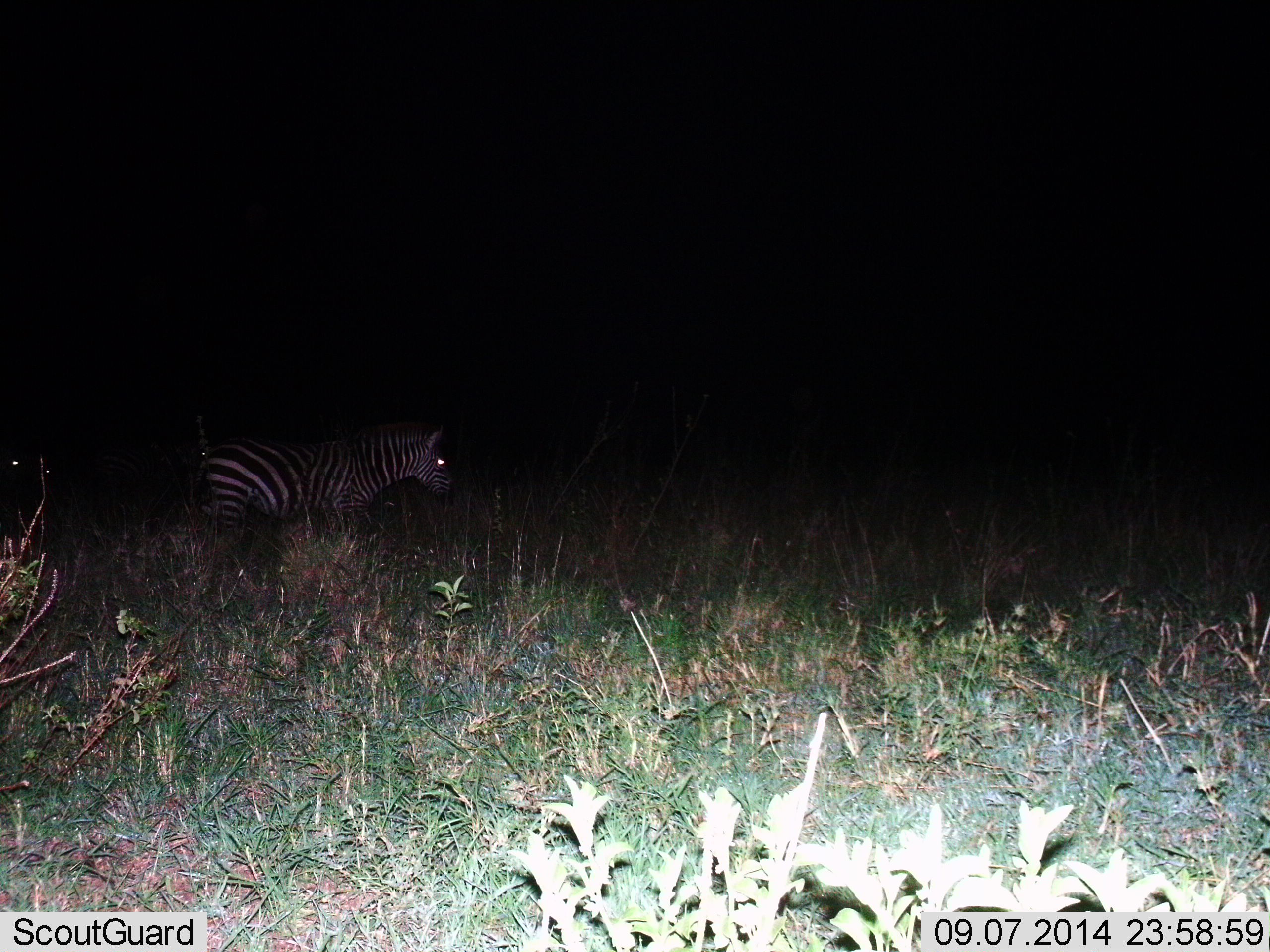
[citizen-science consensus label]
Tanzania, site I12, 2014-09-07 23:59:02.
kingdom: Animalia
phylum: Chordata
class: Mammalia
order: Perissodactyla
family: Equidae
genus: Equus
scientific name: Equus quagga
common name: plains zebra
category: zebra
Zebra (plains zebra) (Equus quagga), count 1. Behavior (volunteer vote fractions): standing 50%, resting 0%, moving 50%, interacting 0%. Young present (vote fraction): 0%. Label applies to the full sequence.